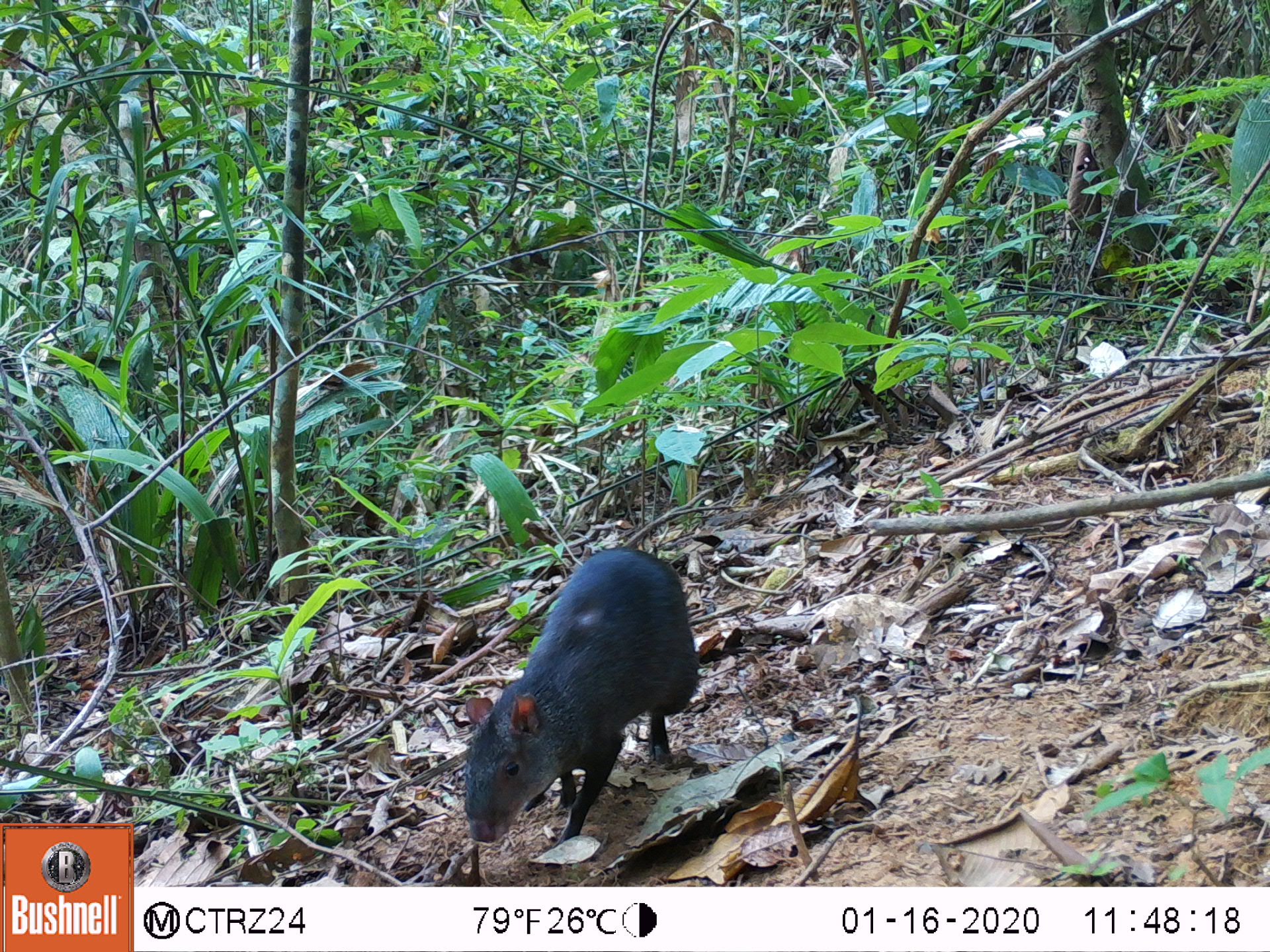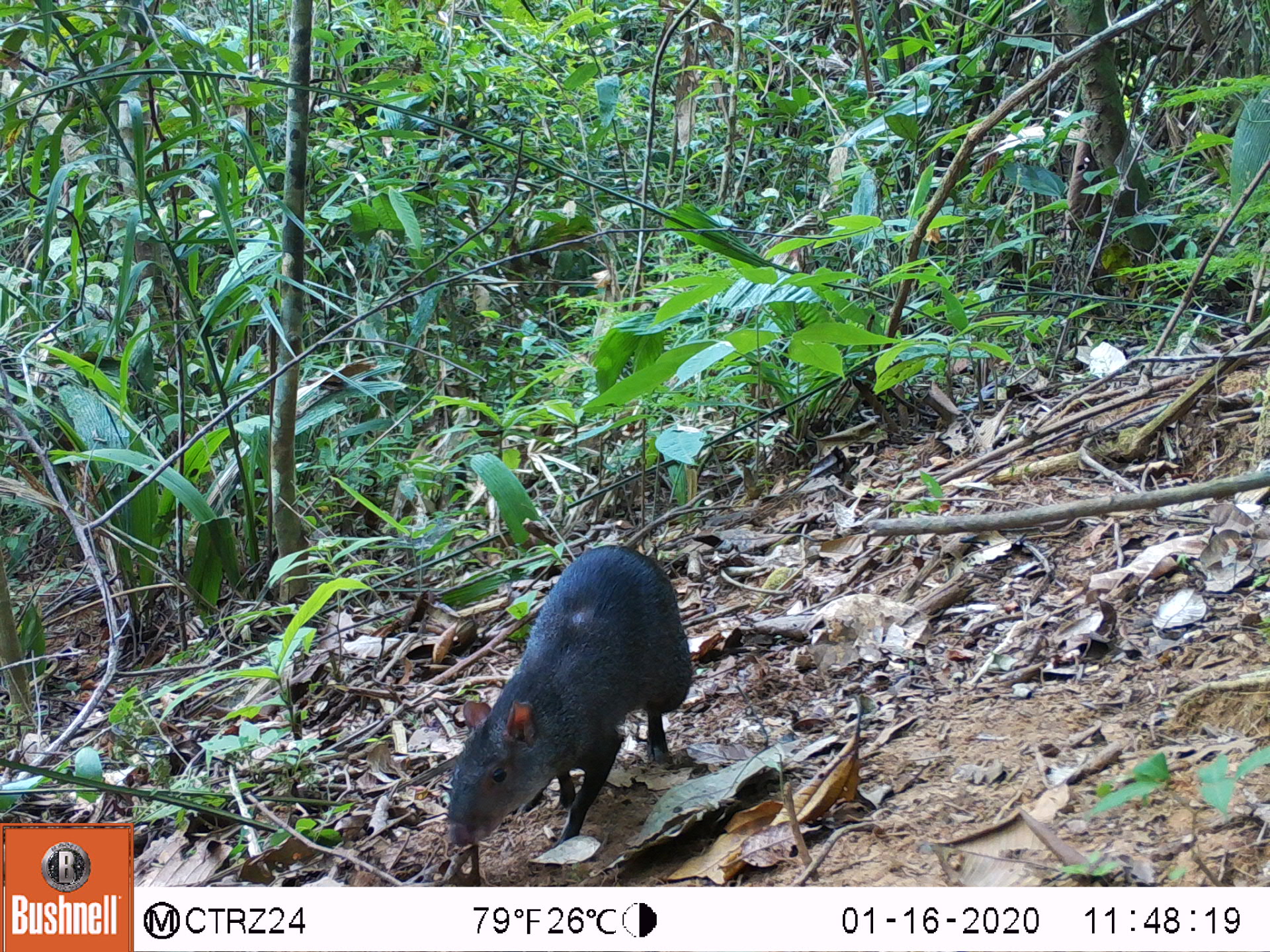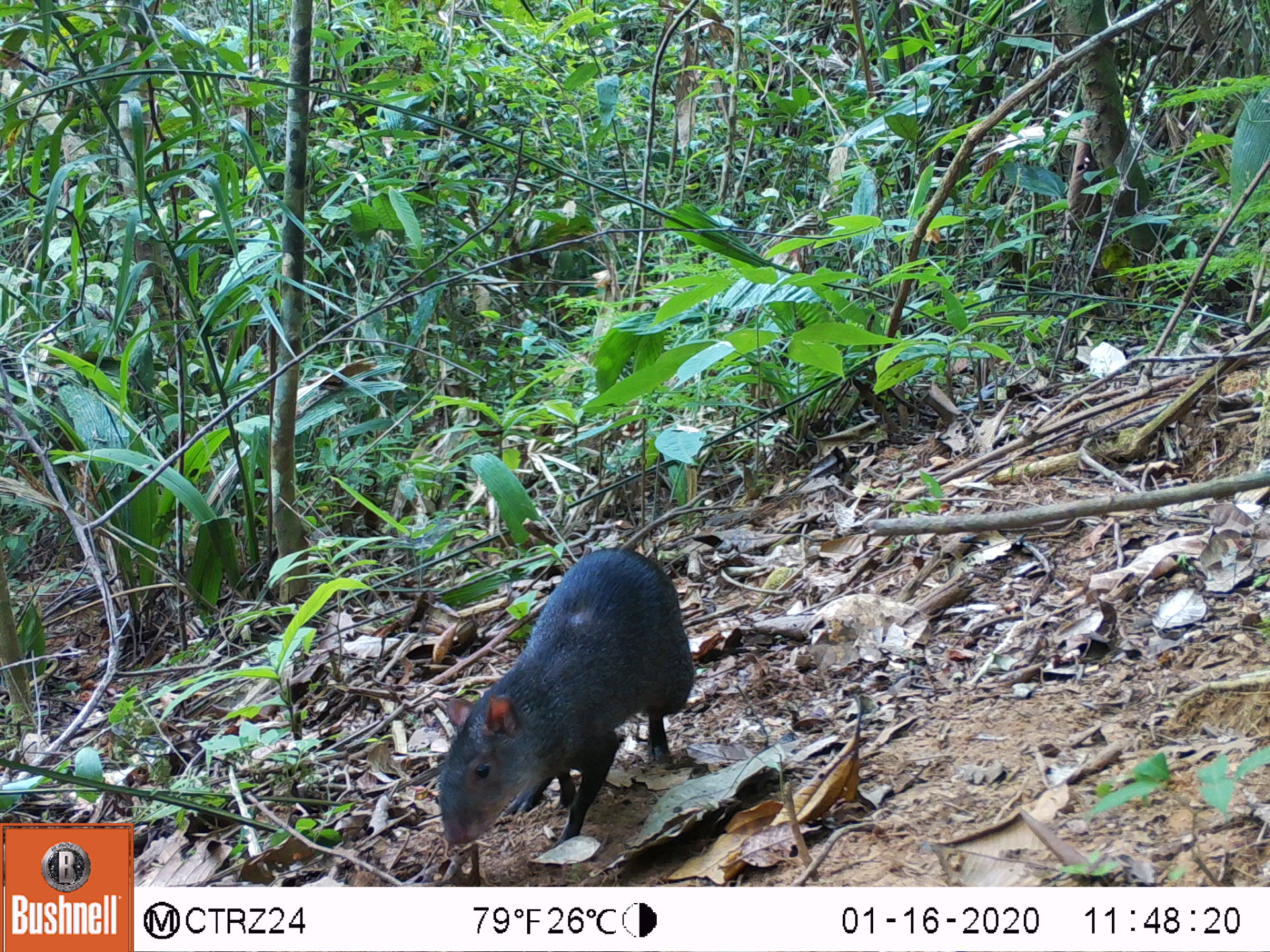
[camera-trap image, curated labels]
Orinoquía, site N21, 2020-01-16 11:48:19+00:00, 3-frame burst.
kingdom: Animalia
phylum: Chordata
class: Mammalia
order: Rodentia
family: Dasyproctidae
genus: Dasyprocta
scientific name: Dasyprocta fuliginosa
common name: black agouti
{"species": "black agouti (Dasyprocta fuliginosa)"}